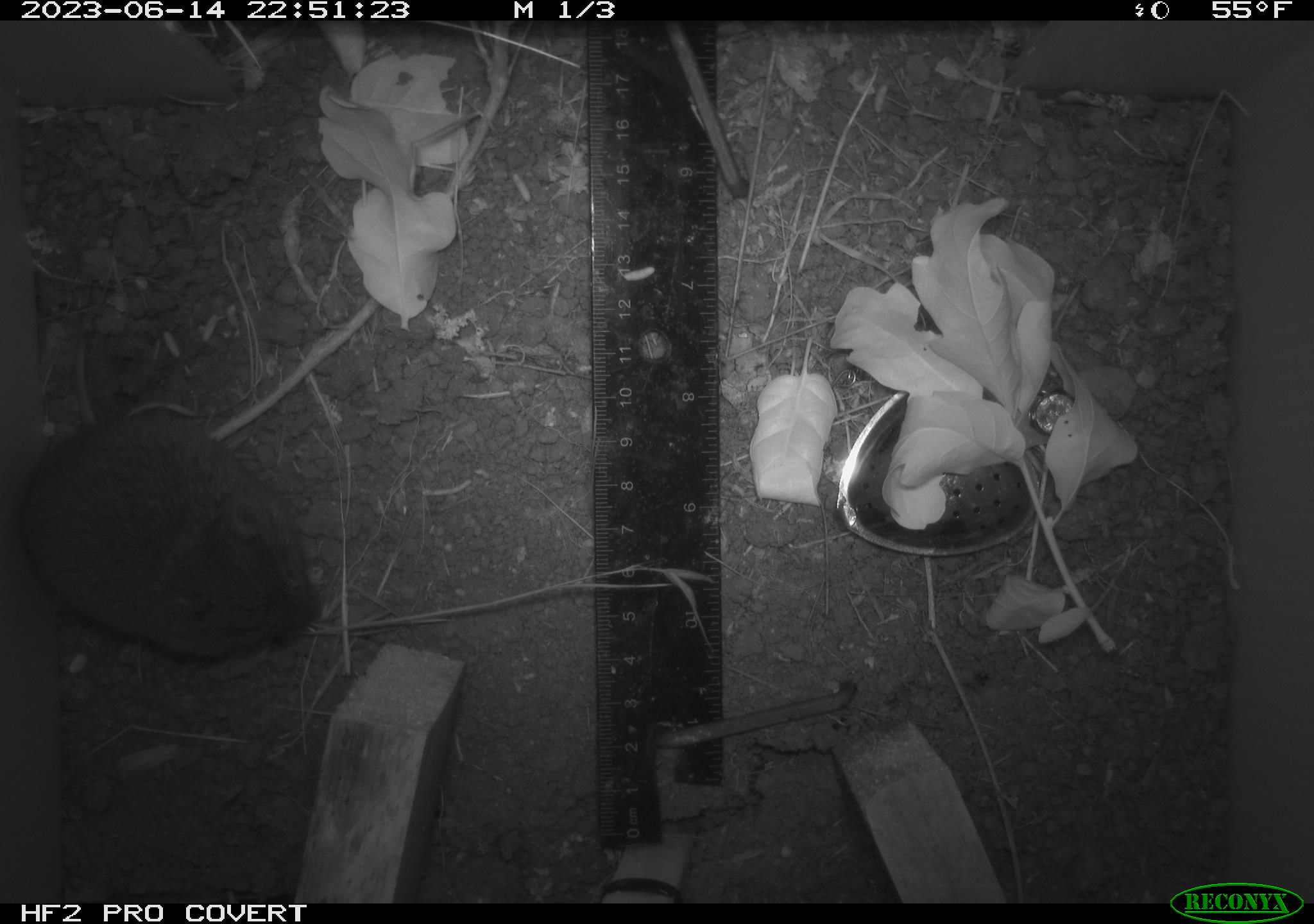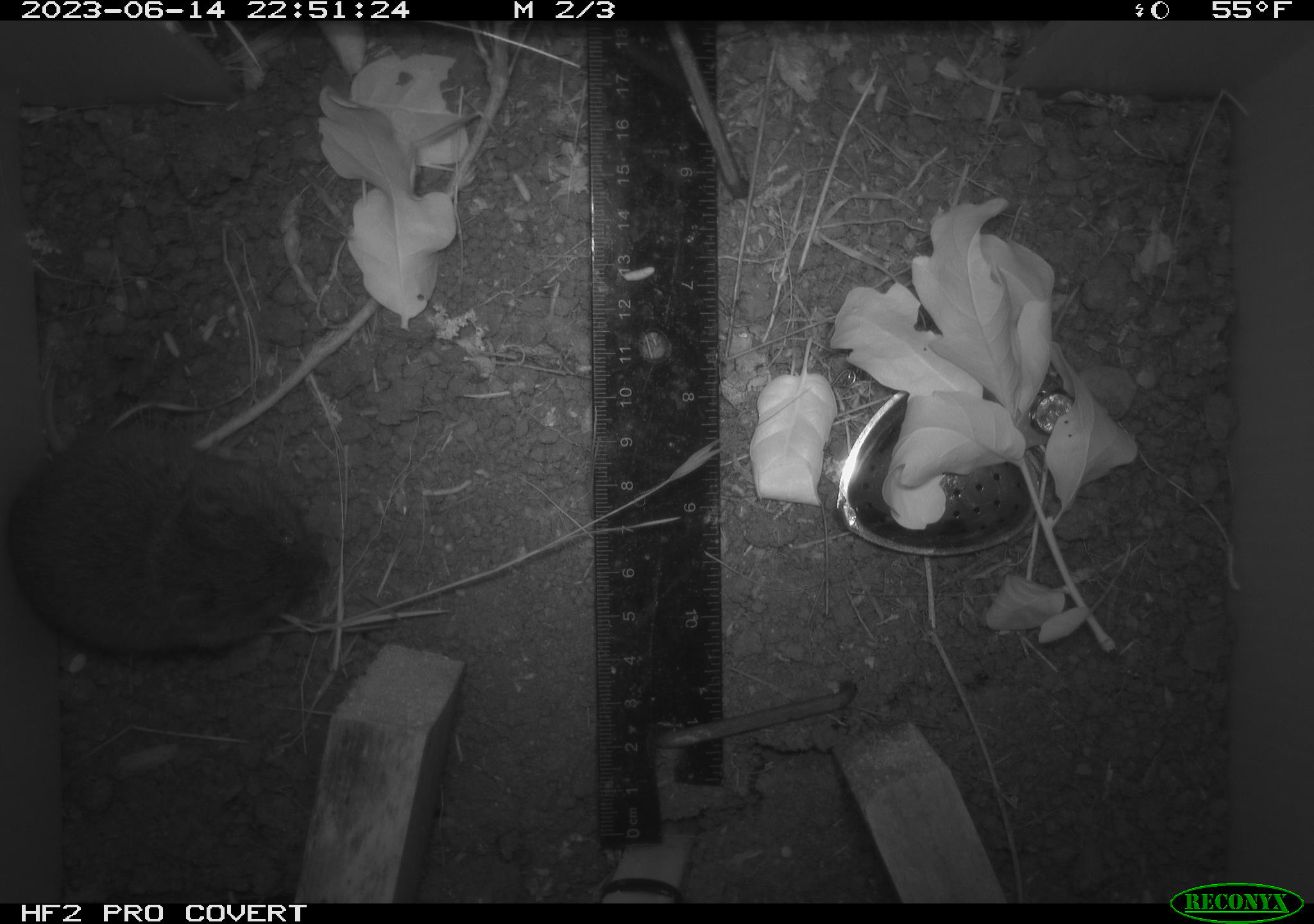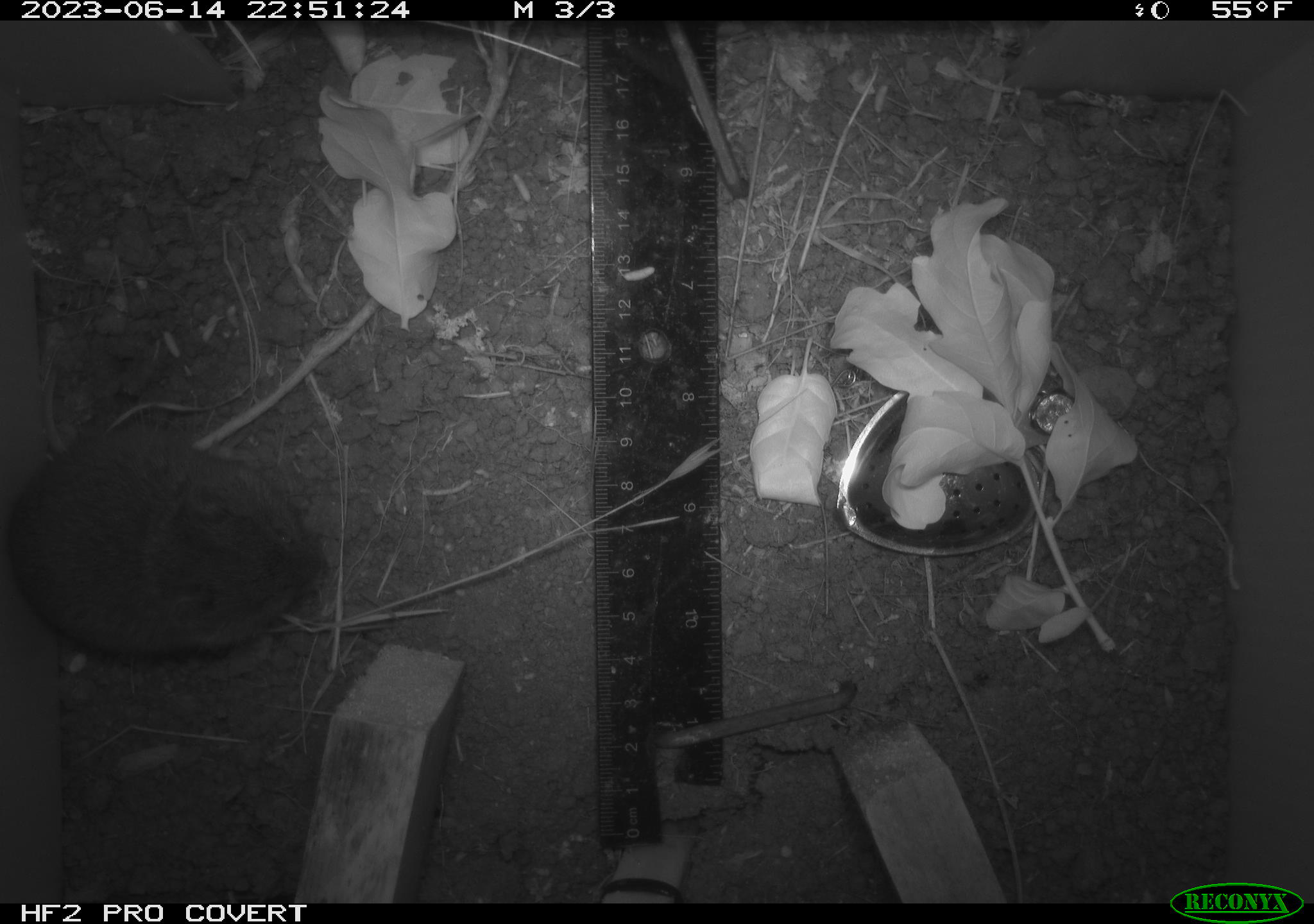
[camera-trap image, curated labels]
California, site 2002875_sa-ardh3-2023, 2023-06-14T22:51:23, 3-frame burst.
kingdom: Animalia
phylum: Chordata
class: Mammalia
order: Rodentia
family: Cricetidae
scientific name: Arvicolinae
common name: voles, lemmings, and muskrats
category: arvicolinae subfamily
Arvicolinae subfamily (voles, lemmings, and muskrats) (Arvicolinae).